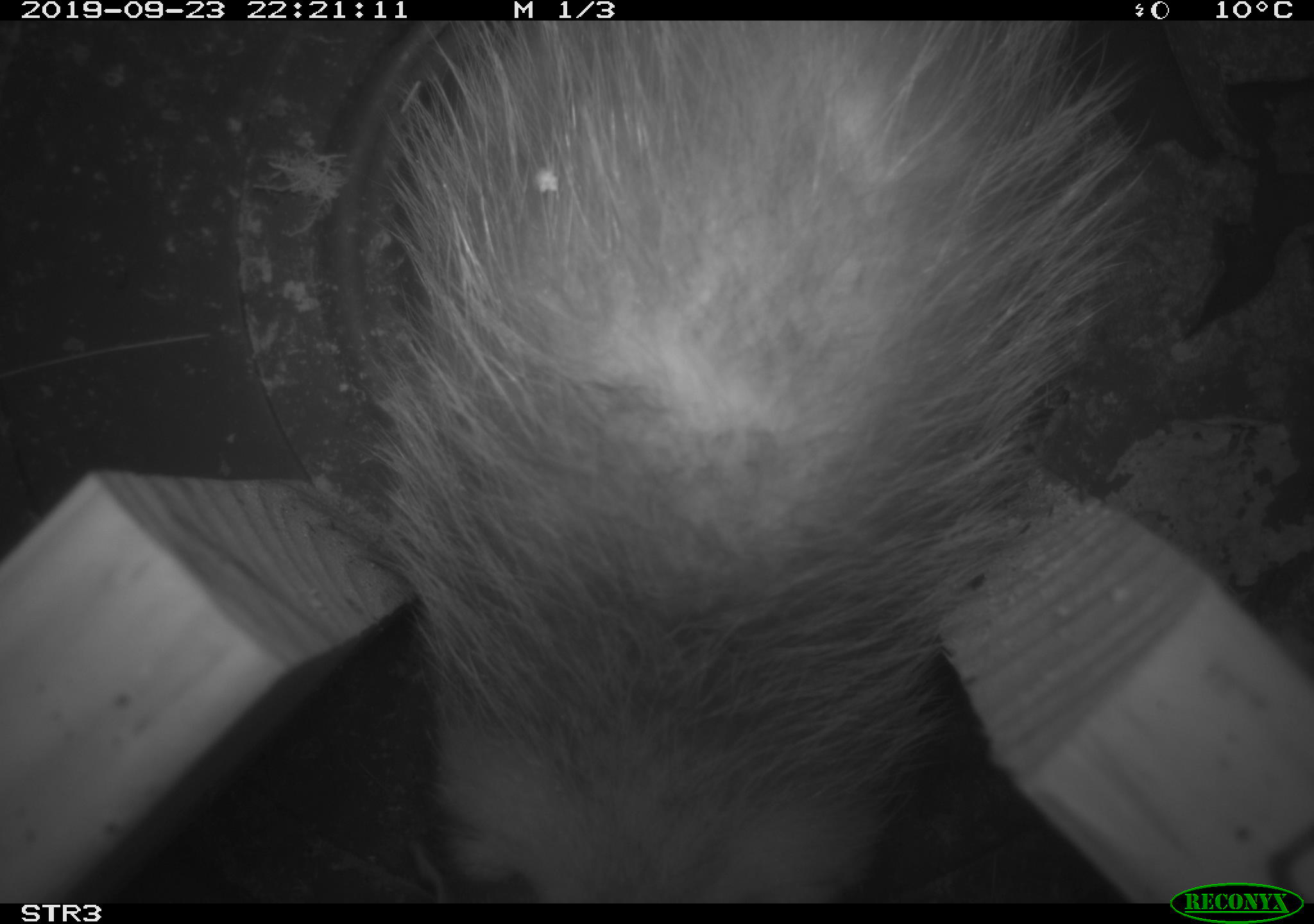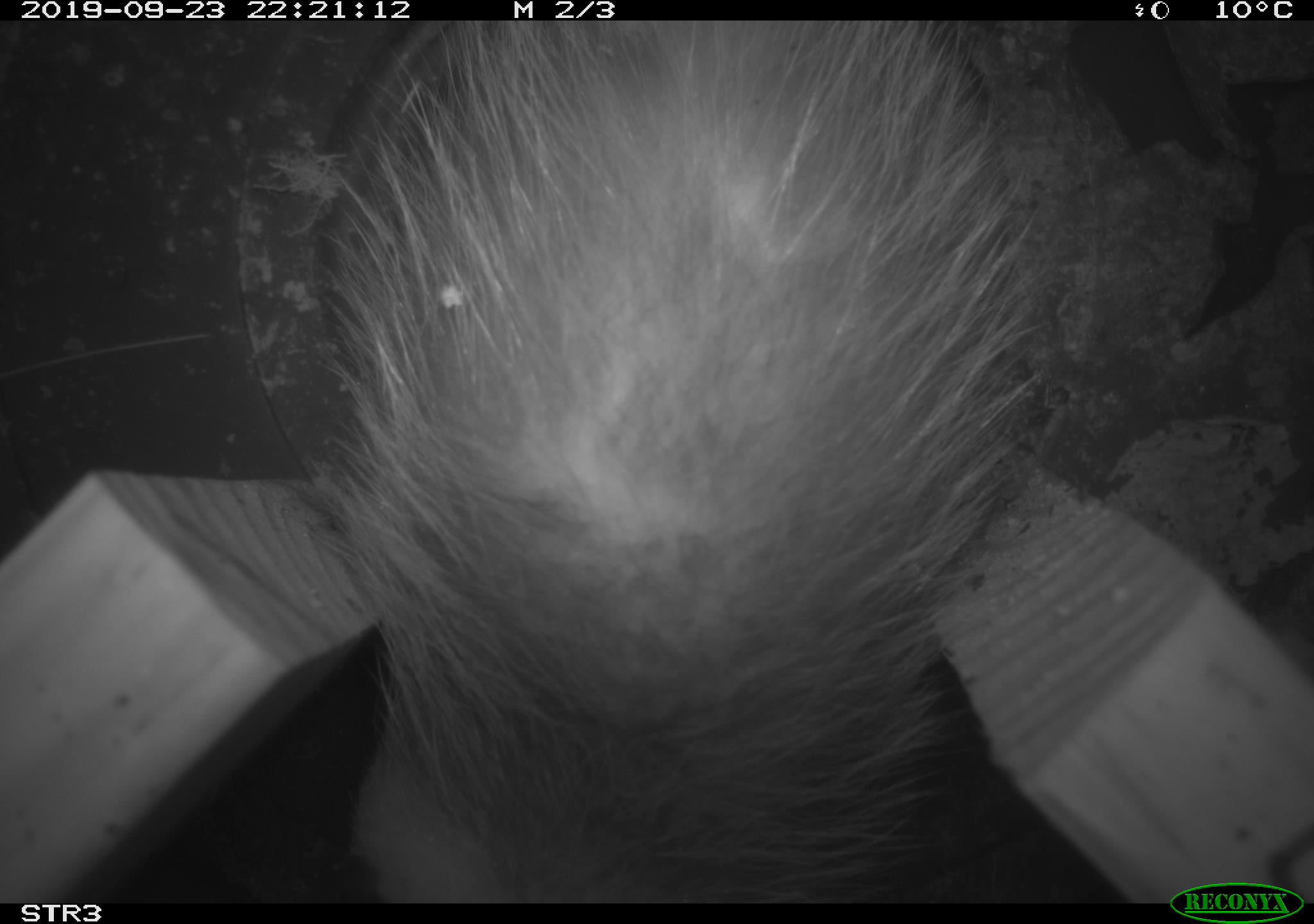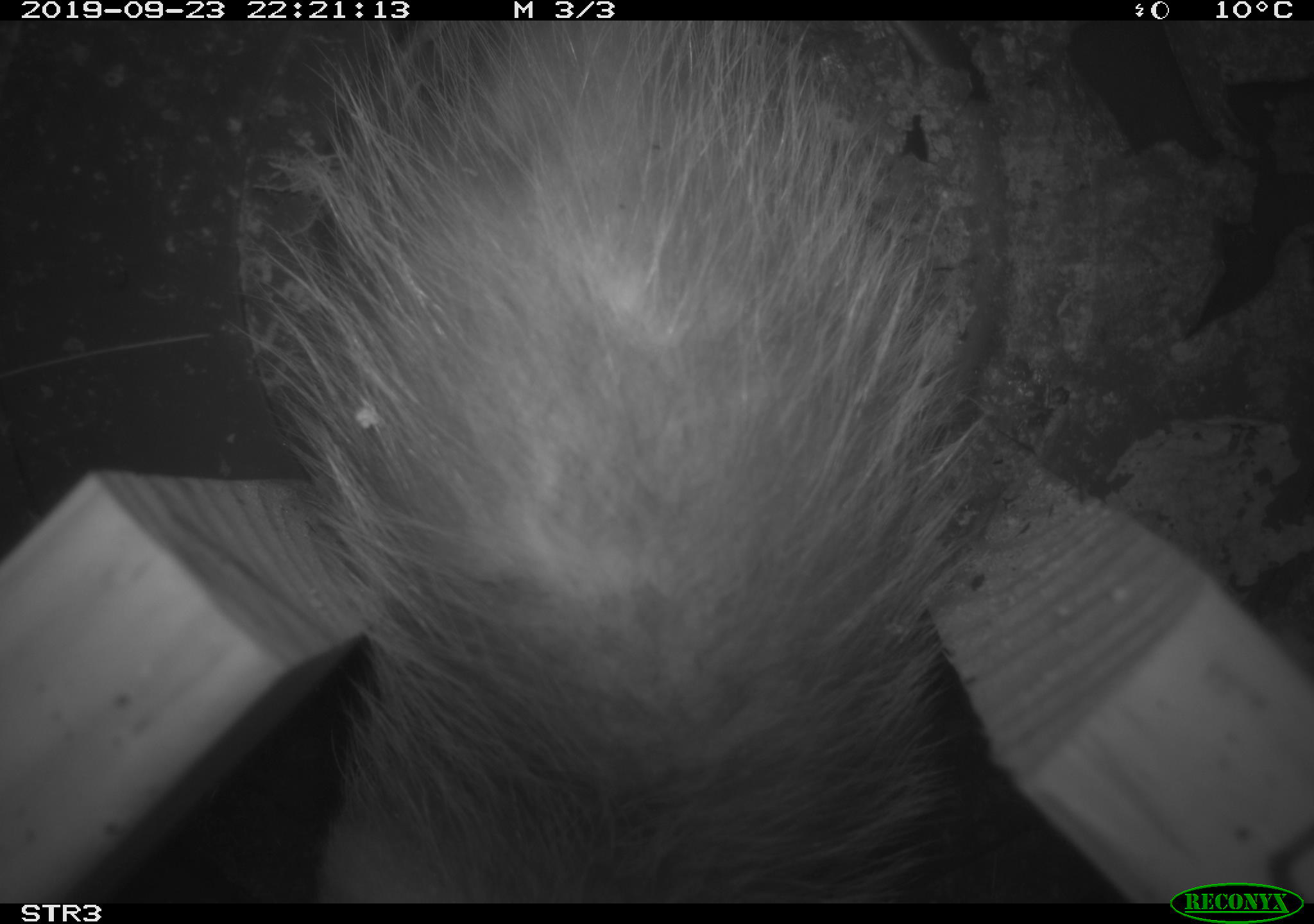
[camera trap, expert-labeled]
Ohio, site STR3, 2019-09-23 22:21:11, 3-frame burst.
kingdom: Animalia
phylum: Chordata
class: Mammalia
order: Didelphimorphia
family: Didelphidae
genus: Didelphis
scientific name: Didelphis virginiana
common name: virginia opossum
Virginia opossum (Didelphis virginiana).